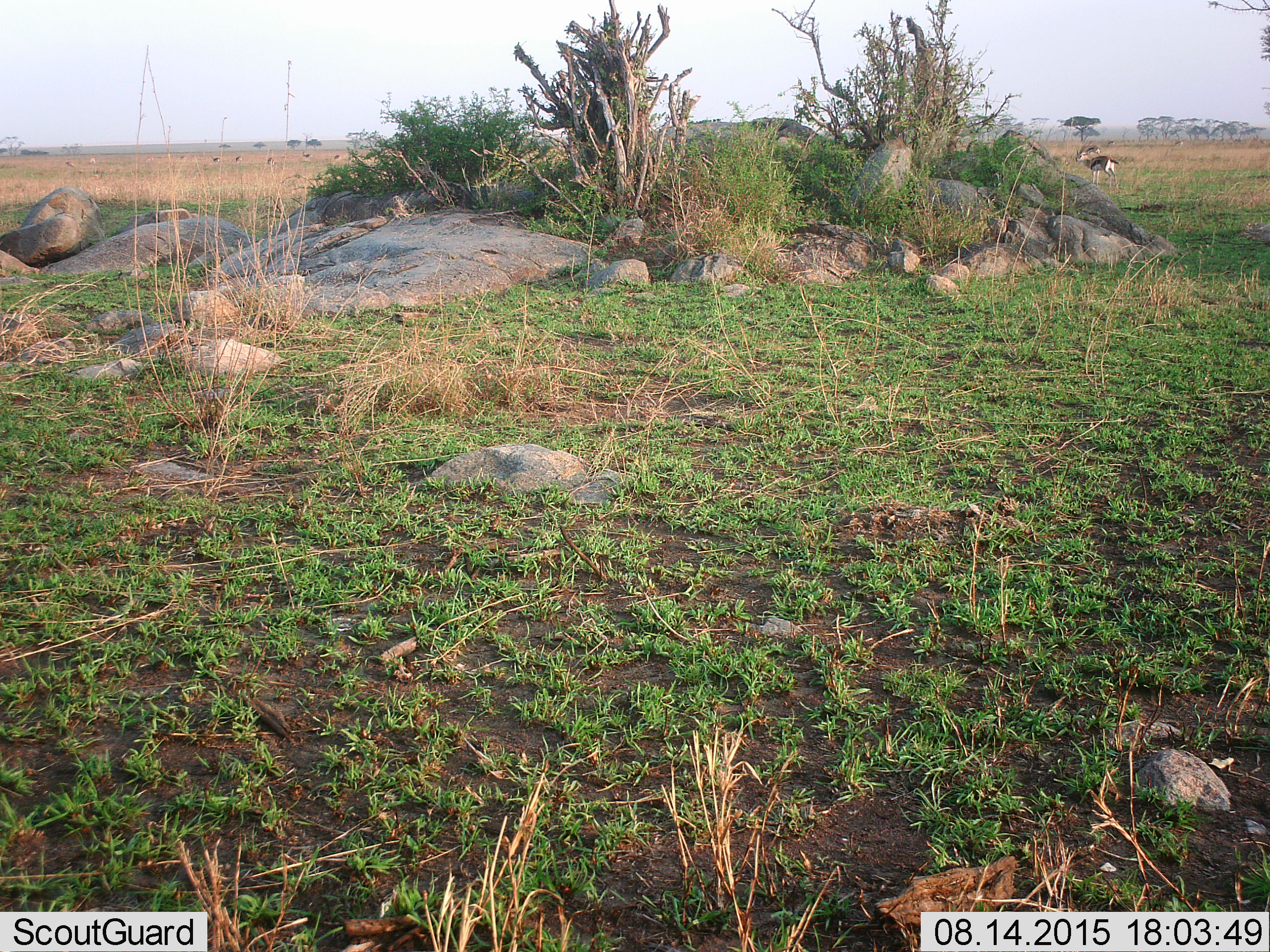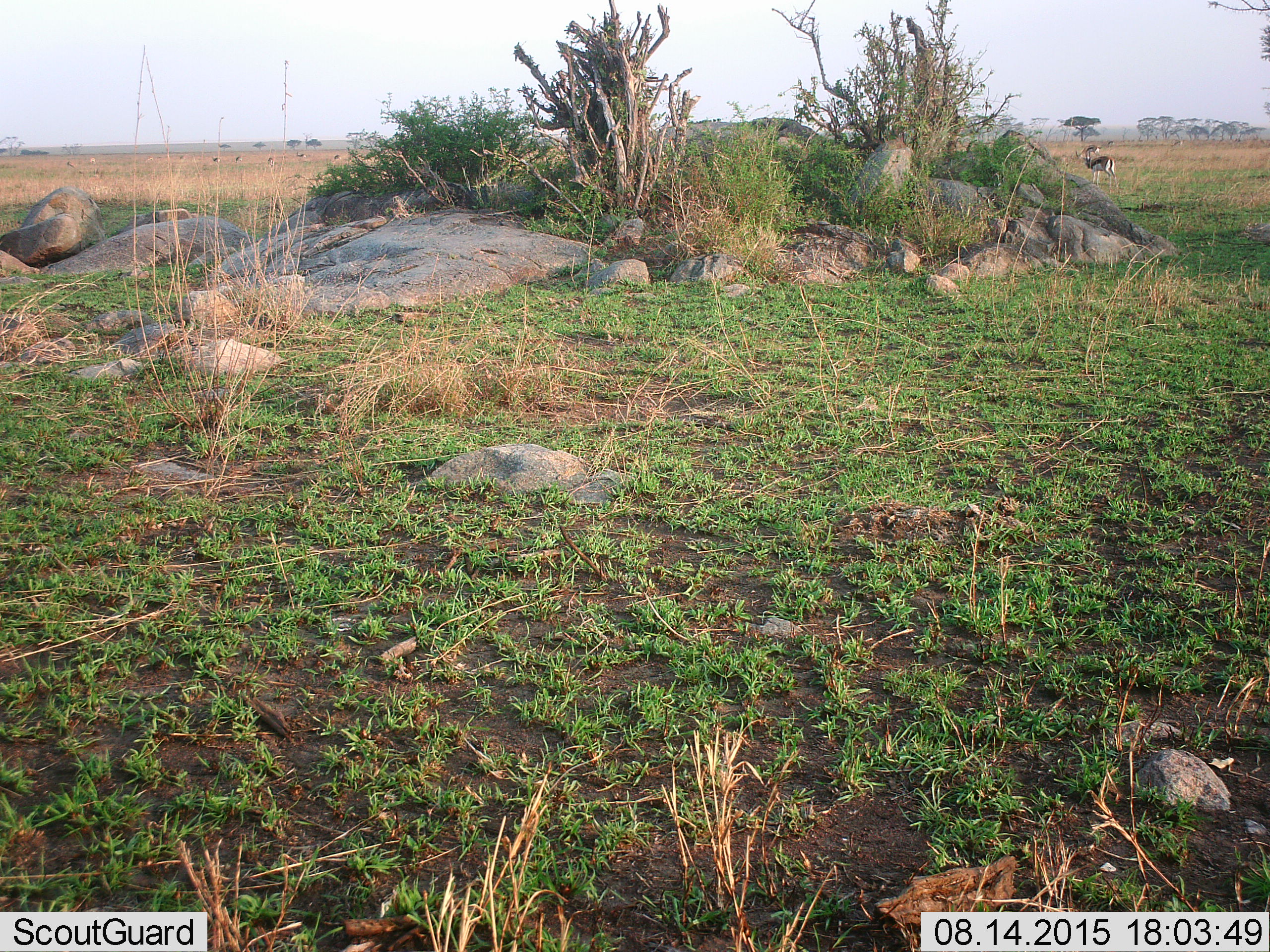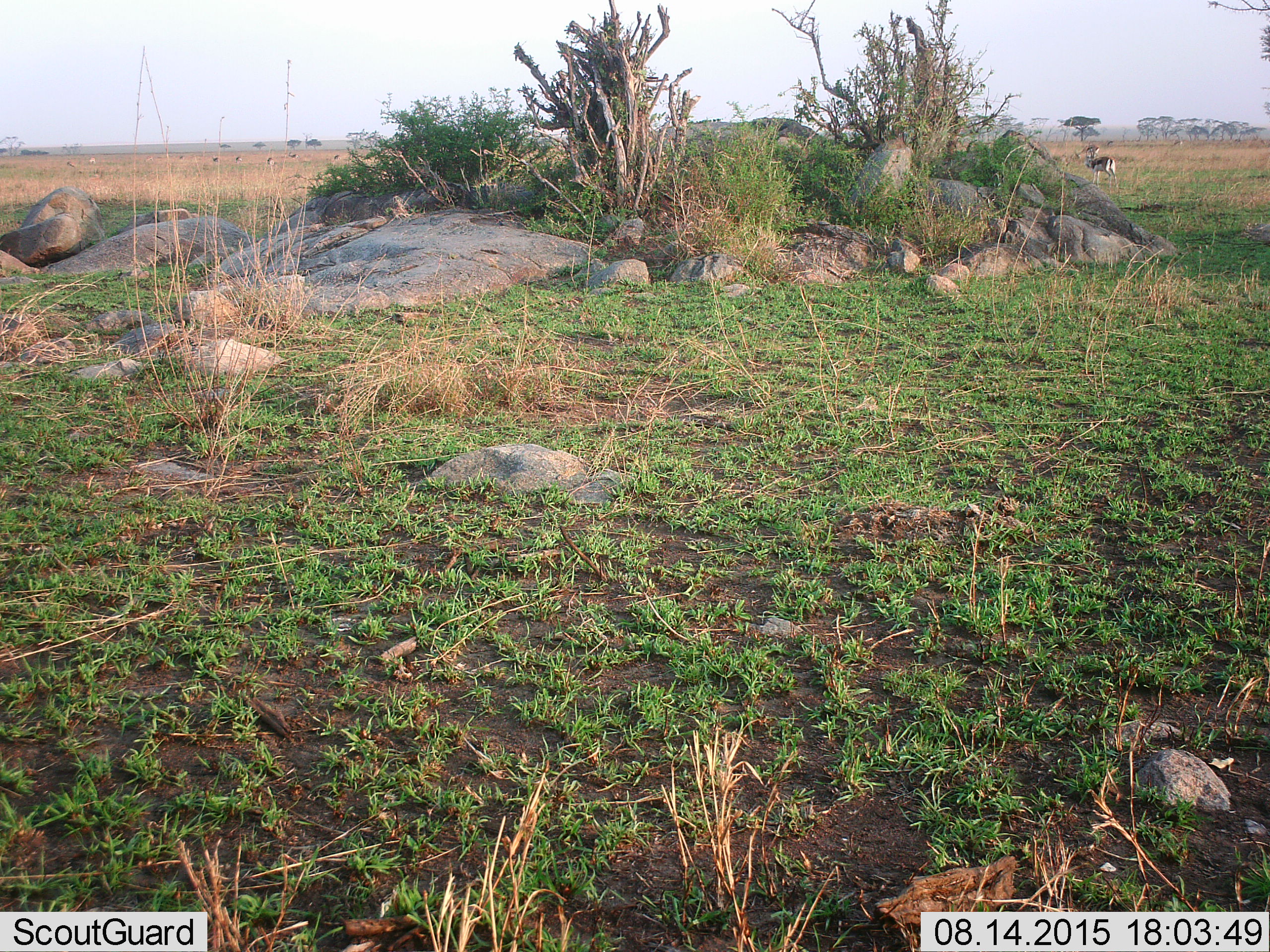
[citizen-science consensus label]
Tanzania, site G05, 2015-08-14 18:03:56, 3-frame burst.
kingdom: Animalia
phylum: Chordata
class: Mammalia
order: Artiodactyla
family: Bovidae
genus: Eudorcas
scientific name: Eudorcas thomsonii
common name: thomson's gazelle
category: gazellethomsons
Gazellethomsons (thomson's gazelle) (Eudorcas thomsonii), count 8. Behavior (volunteer vote fractions): standing 100%, resting 0%, moving 36%, interacting 0%. Young present (vote fraction): 0%. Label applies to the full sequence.